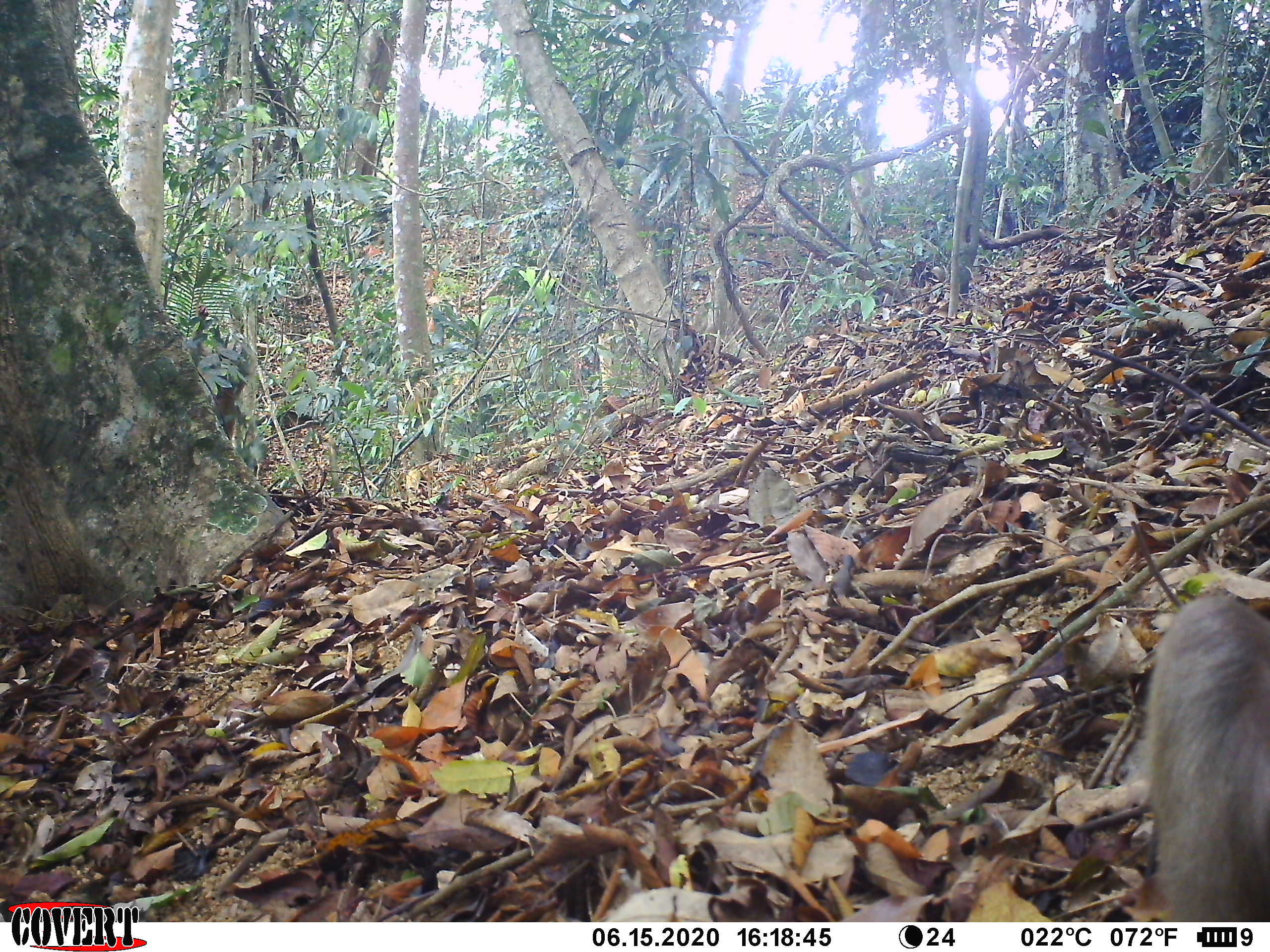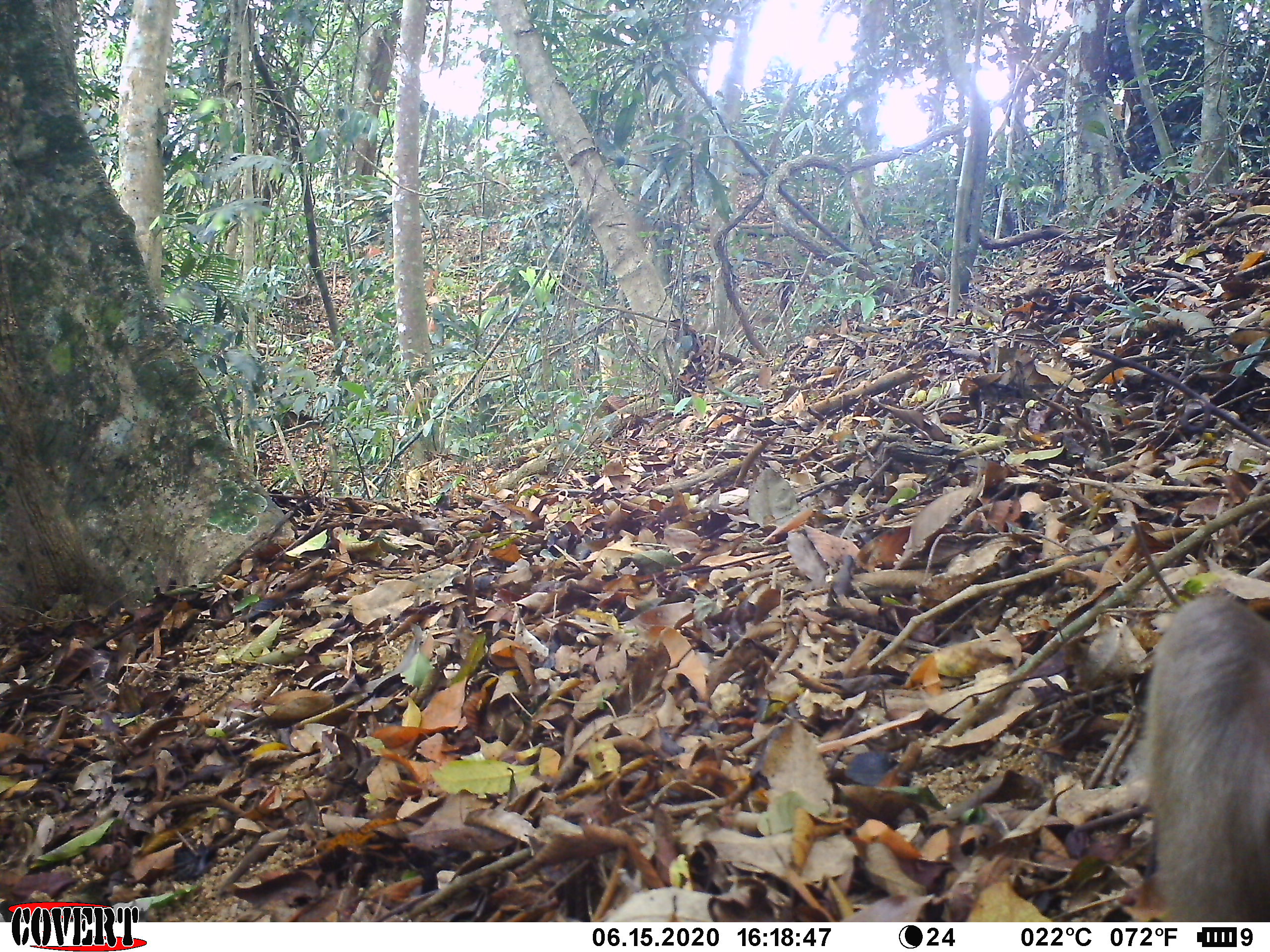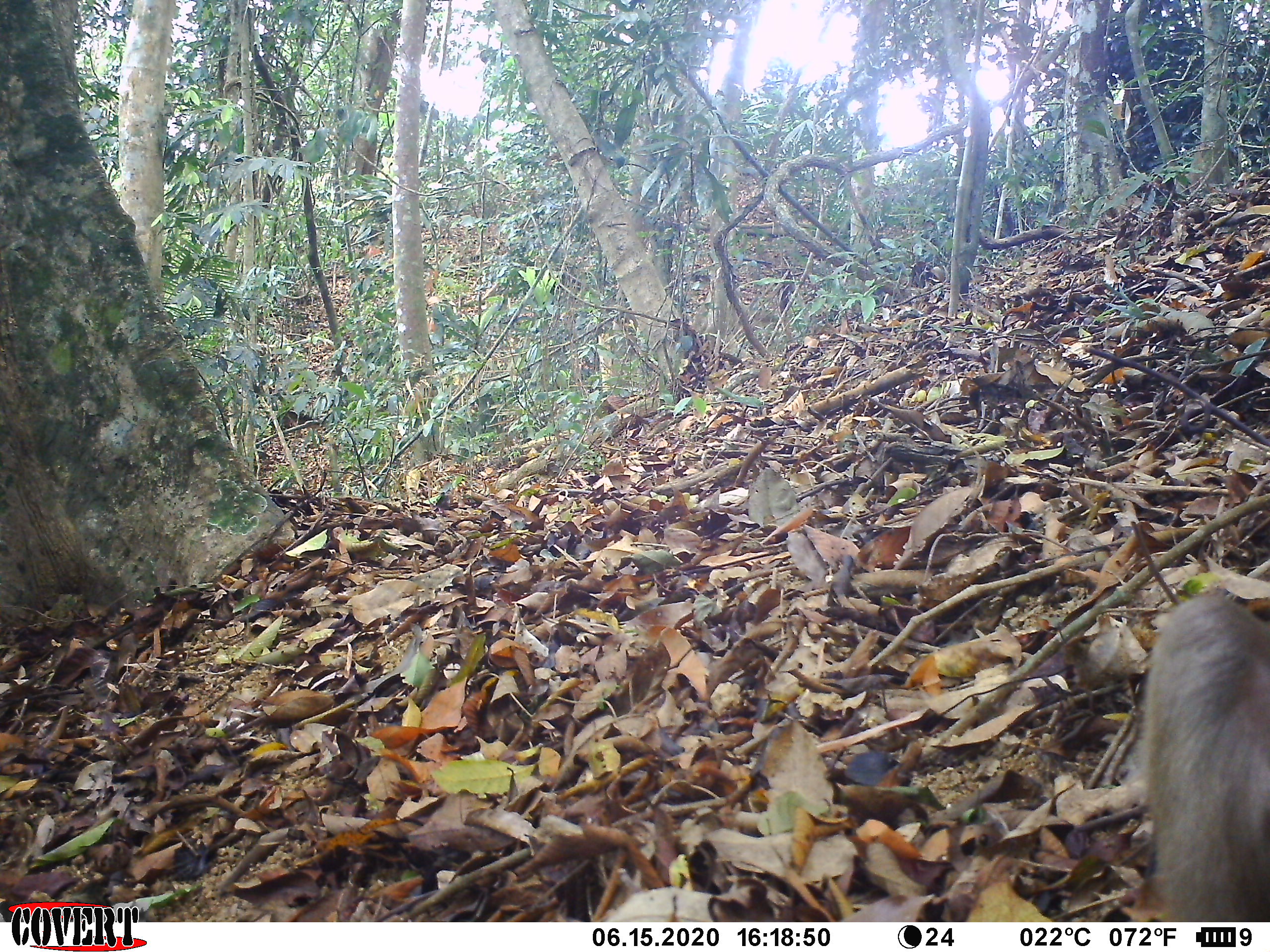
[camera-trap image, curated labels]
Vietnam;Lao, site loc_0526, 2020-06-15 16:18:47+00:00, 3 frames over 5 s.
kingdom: Animalia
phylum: Chordata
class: Mammalia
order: Primates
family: Cercopithecidae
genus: Macaca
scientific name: Macaca nemestrina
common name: pig-tailed macaque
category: pig tailed macaque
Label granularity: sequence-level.